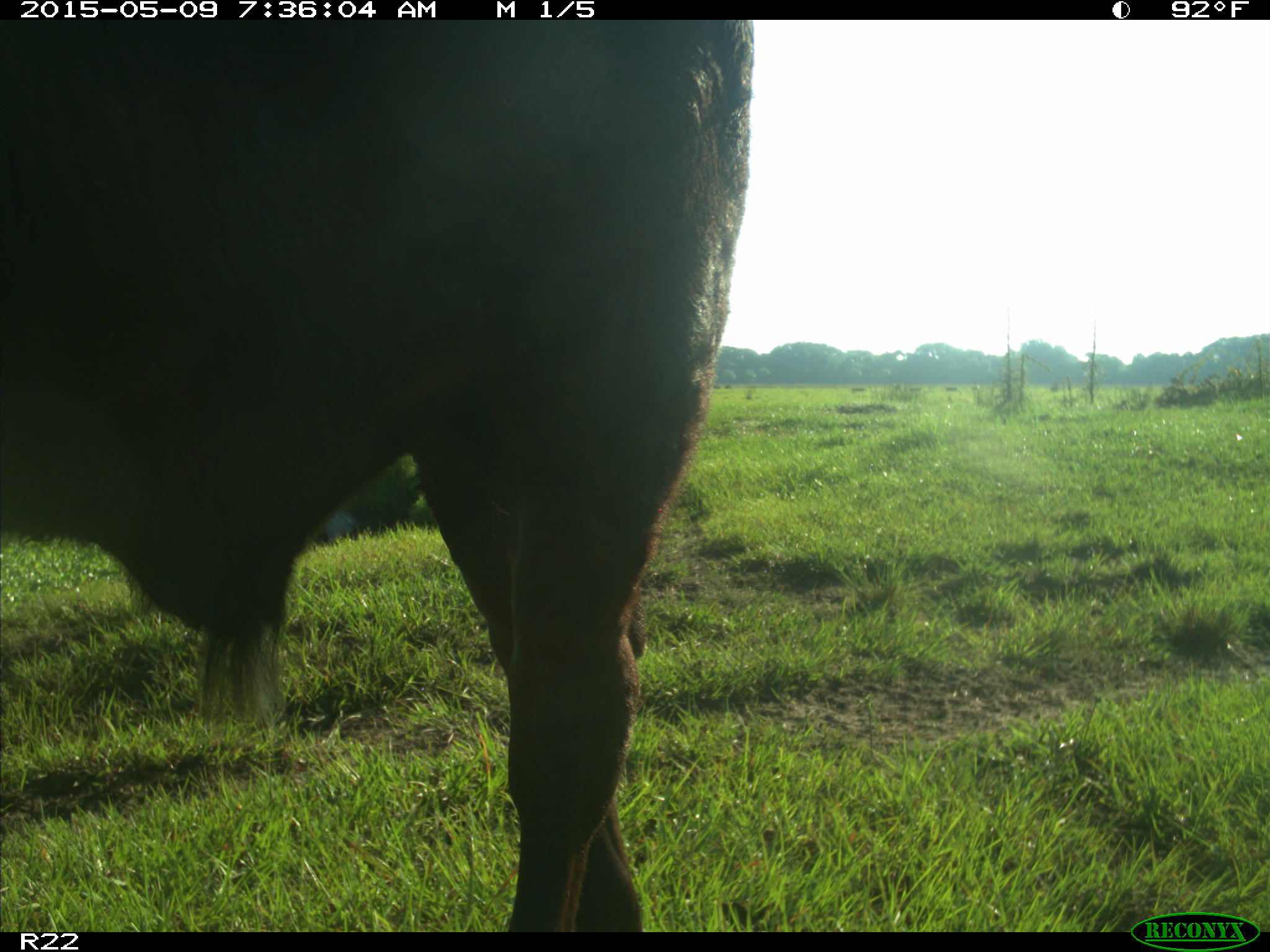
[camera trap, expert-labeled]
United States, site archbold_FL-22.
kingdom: Animalia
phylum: Chordata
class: Mammalia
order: Artiodactyla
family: Bovidae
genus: Bos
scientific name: Bos taurus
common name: domestic cow